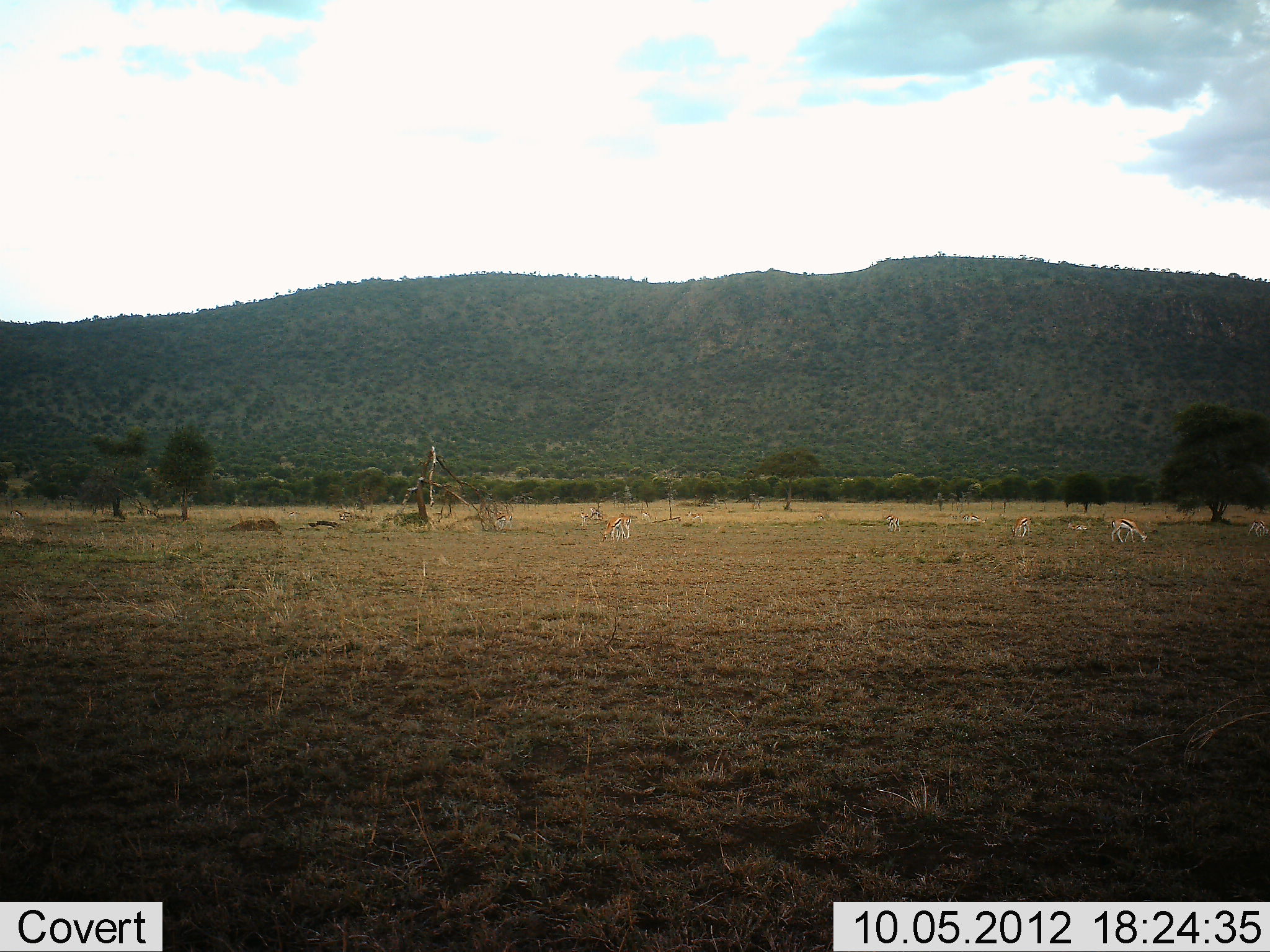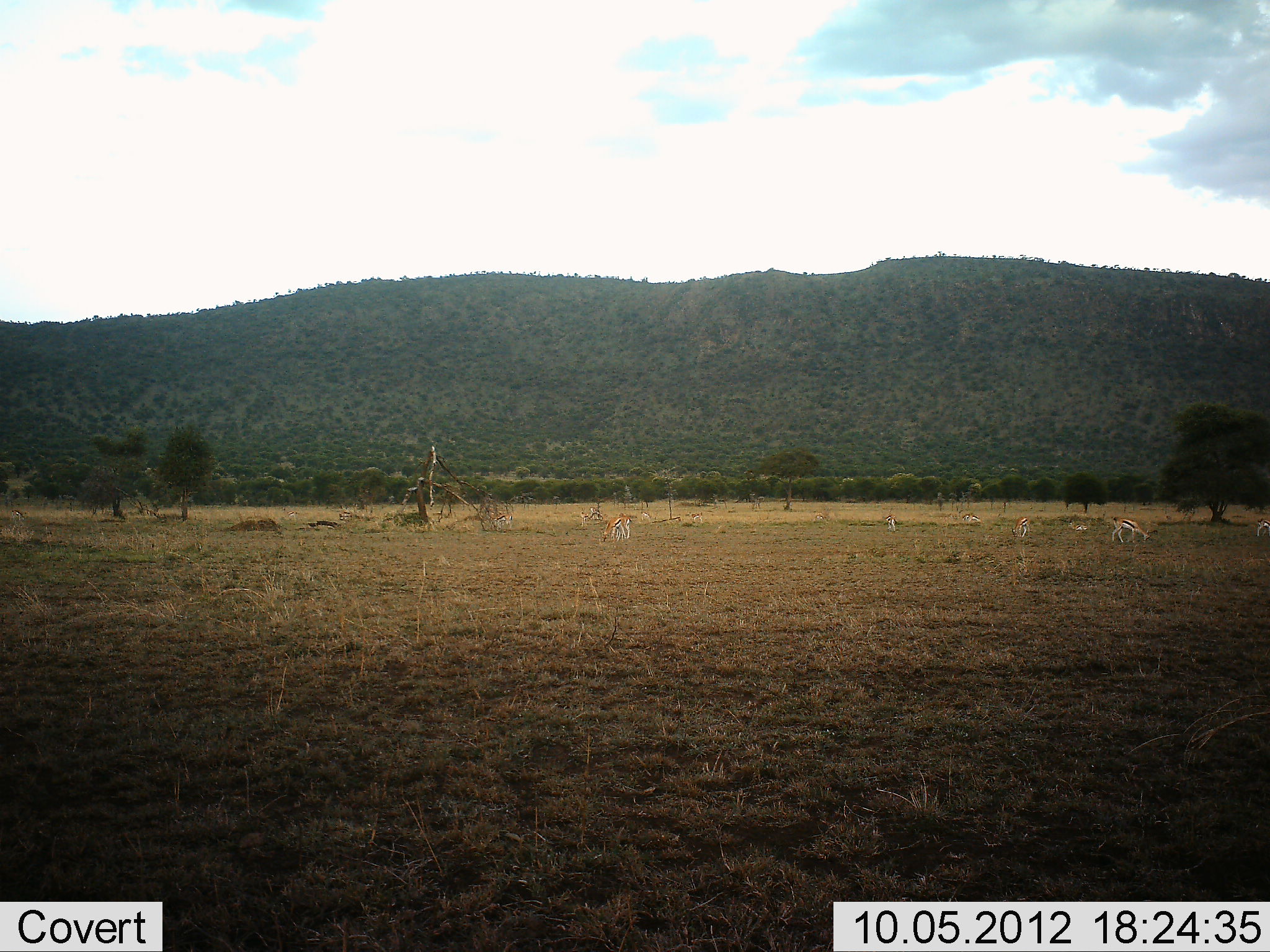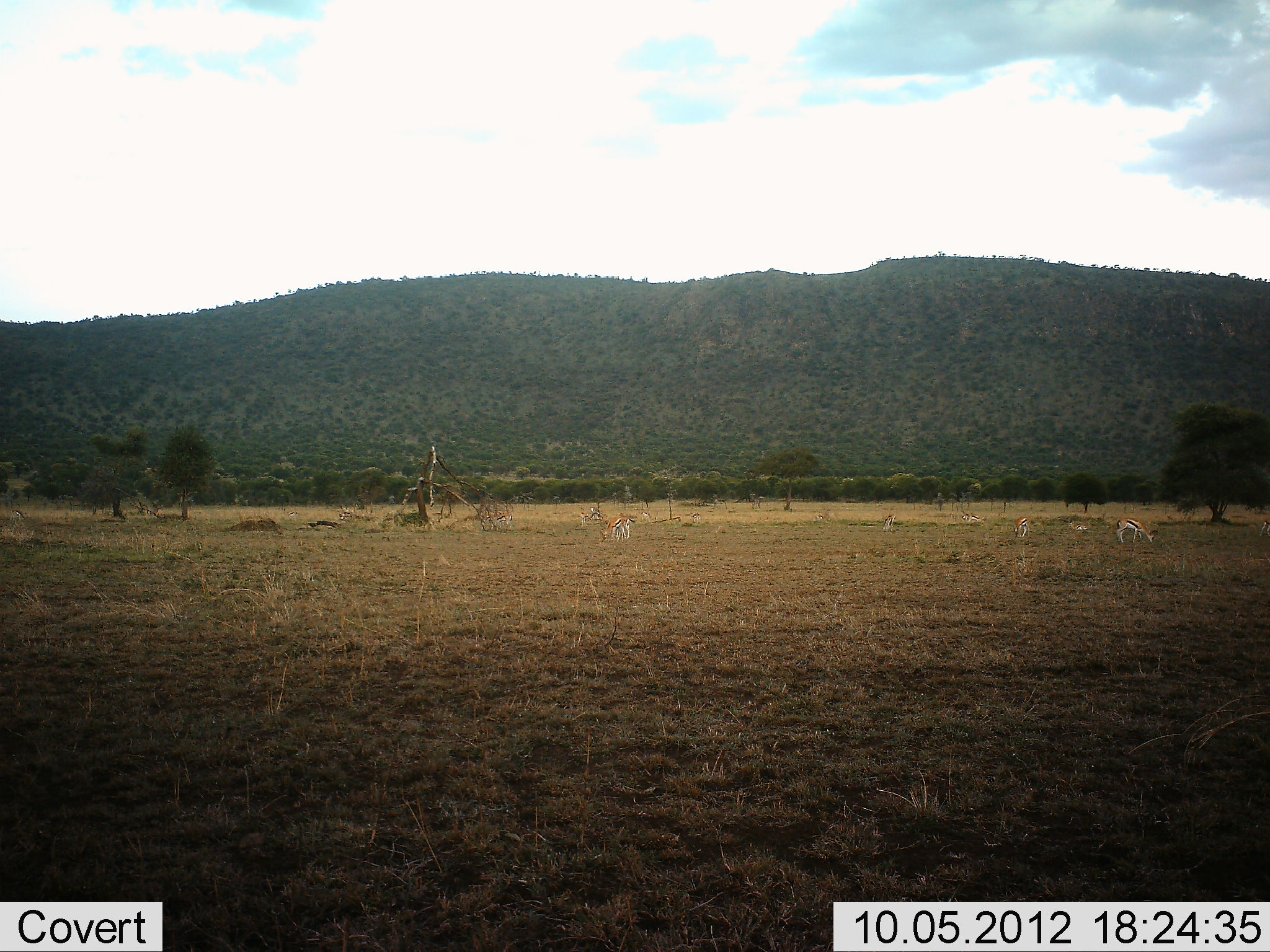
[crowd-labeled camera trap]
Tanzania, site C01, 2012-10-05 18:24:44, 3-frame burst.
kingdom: Animalia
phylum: Chordata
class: Mammalia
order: Artiodactyla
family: Bovidae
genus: Eudorcas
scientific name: Eudorcas thomsonii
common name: thomson's gazelle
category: gazellethomsons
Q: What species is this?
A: Gazellethomsons (thomson's gazelle) (Eudorcas thomsonii).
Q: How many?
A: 6.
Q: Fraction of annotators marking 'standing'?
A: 20%.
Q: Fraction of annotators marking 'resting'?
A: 0%.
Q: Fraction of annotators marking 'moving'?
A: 30%.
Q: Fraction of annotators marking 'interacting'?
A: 0%.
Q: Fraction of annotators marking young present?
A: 0%.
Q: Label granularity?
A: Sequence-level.